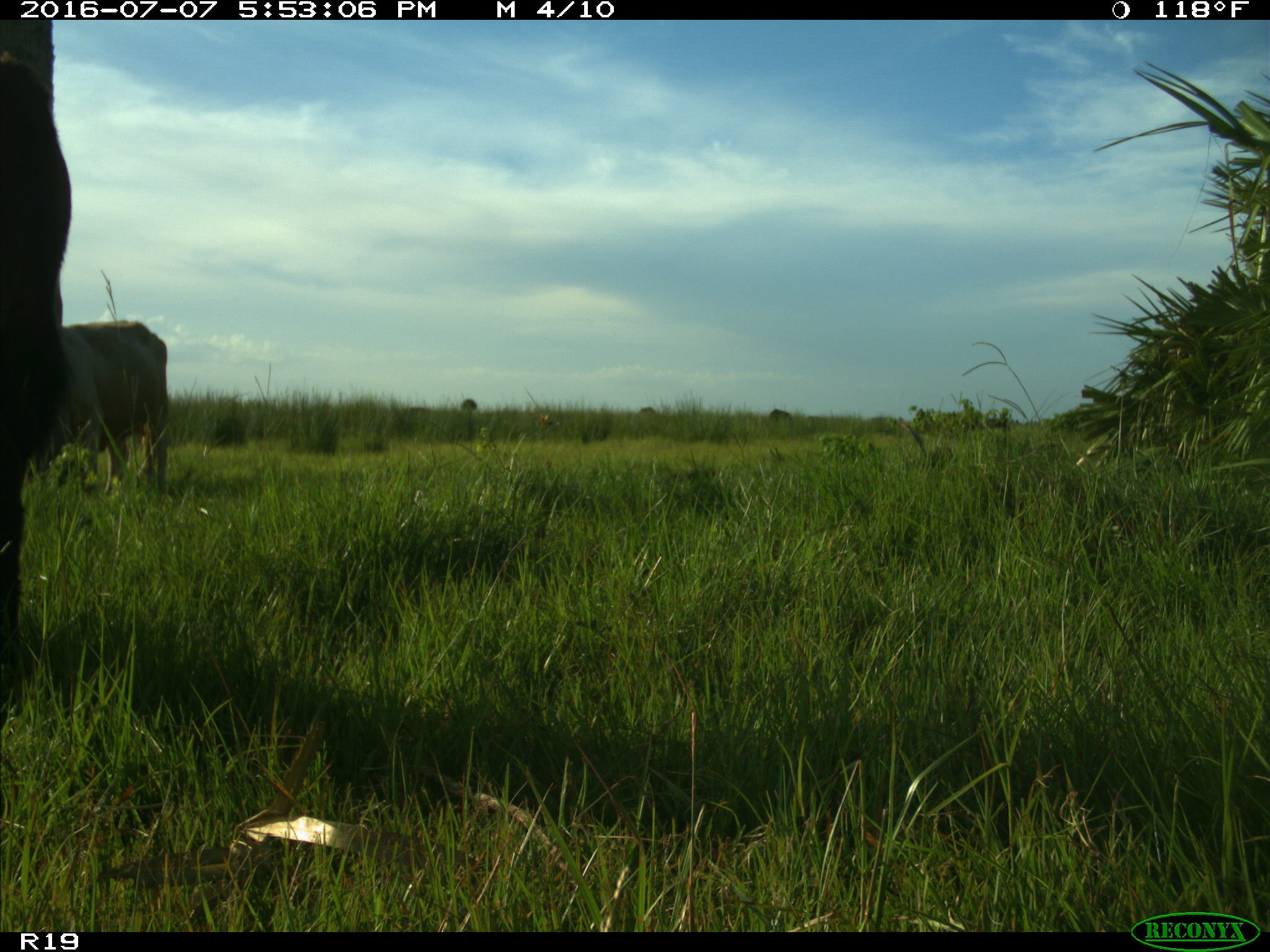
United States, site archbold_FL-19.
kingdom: Animalia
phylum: Chordata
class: Mammalia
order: Artiodactyla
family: Bovidae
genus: Bos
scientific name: Bos taurus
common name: domestic cow